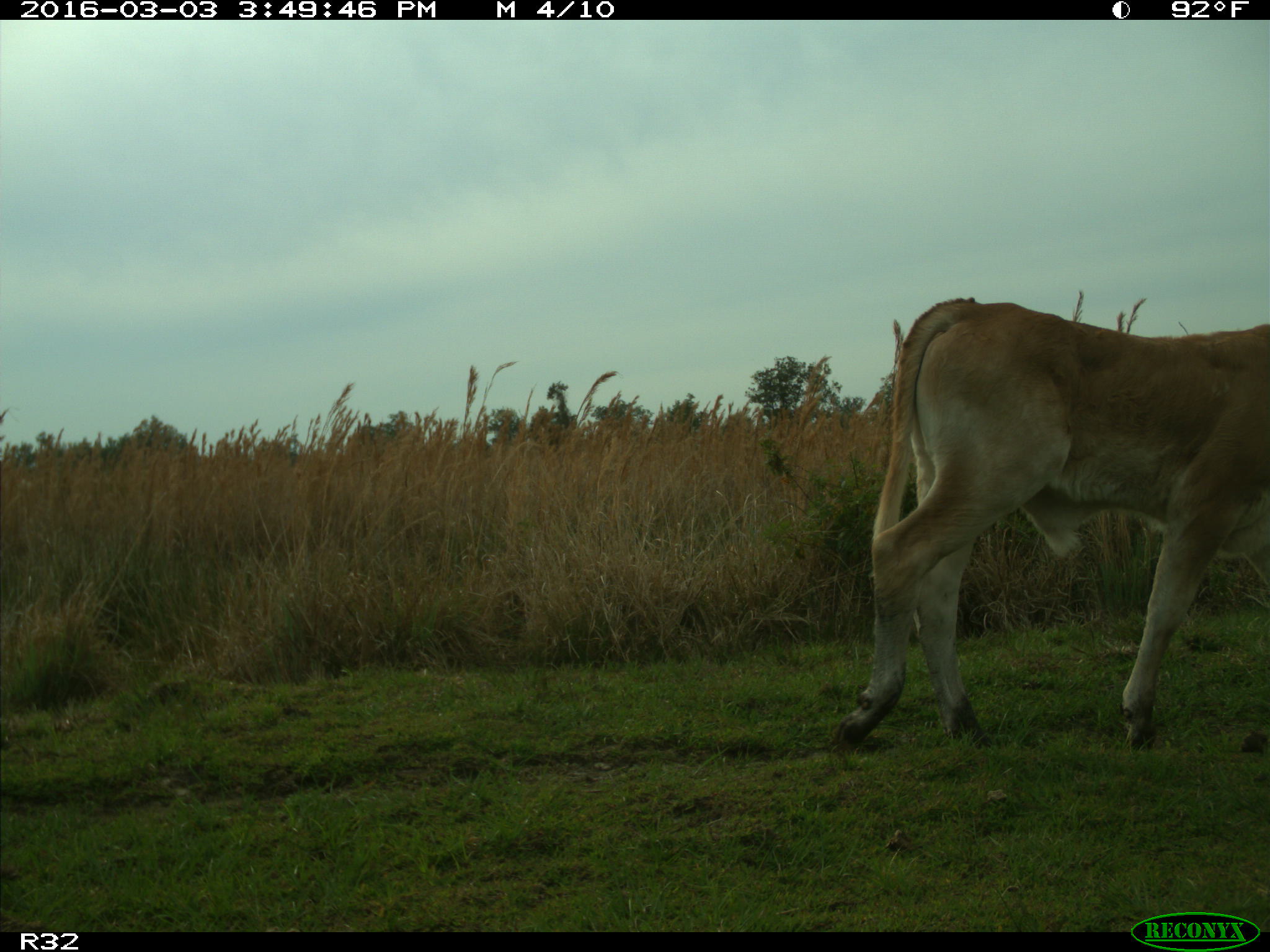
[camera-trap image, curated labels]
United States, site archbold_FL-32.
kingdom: Animalia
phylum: Chordata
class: Mammalia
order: Artiodactyla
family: Bovidae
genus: Bos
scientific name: Bos taurus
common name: domestic cow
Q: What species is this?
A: Bos taurus (domestic cow).